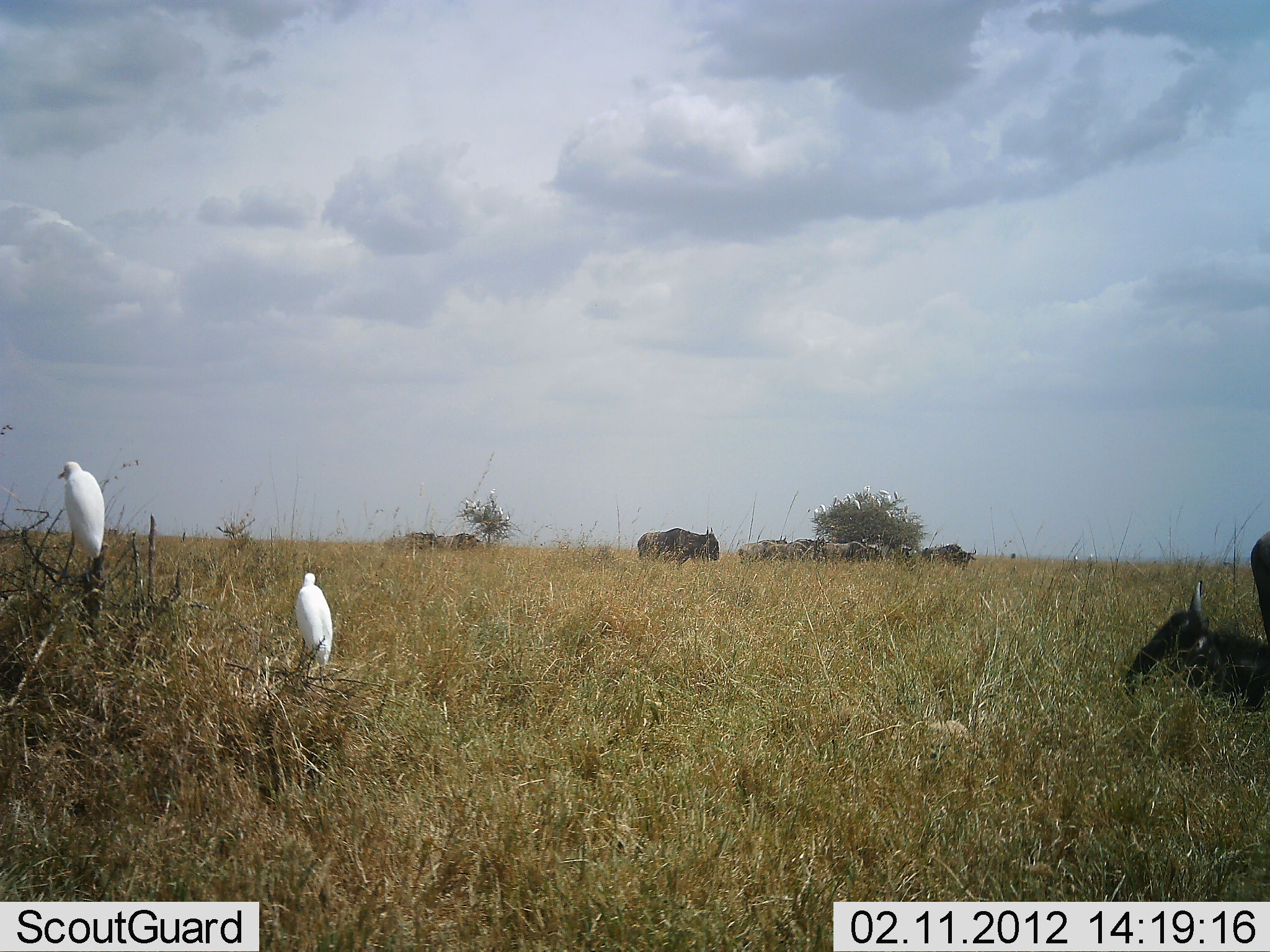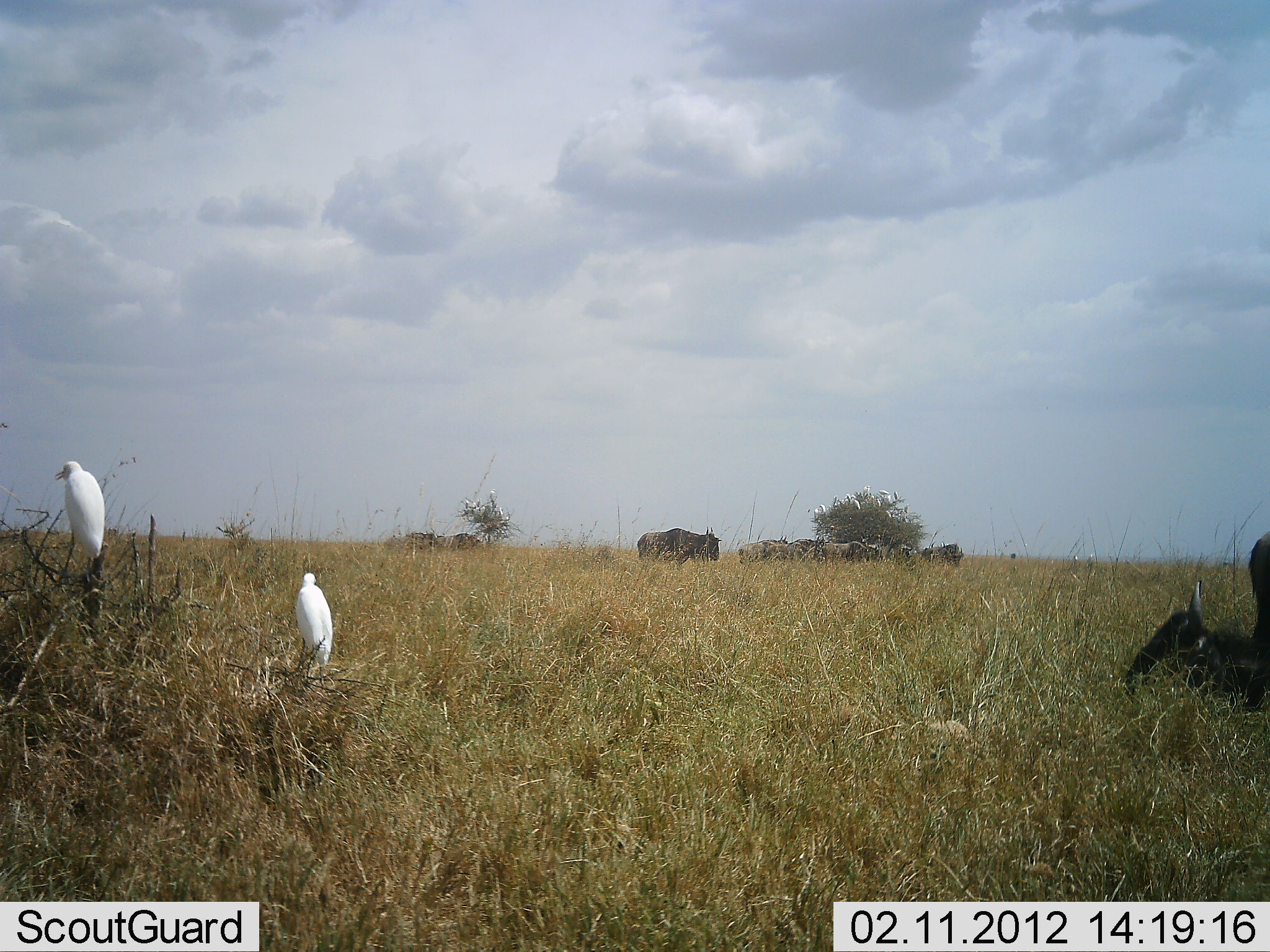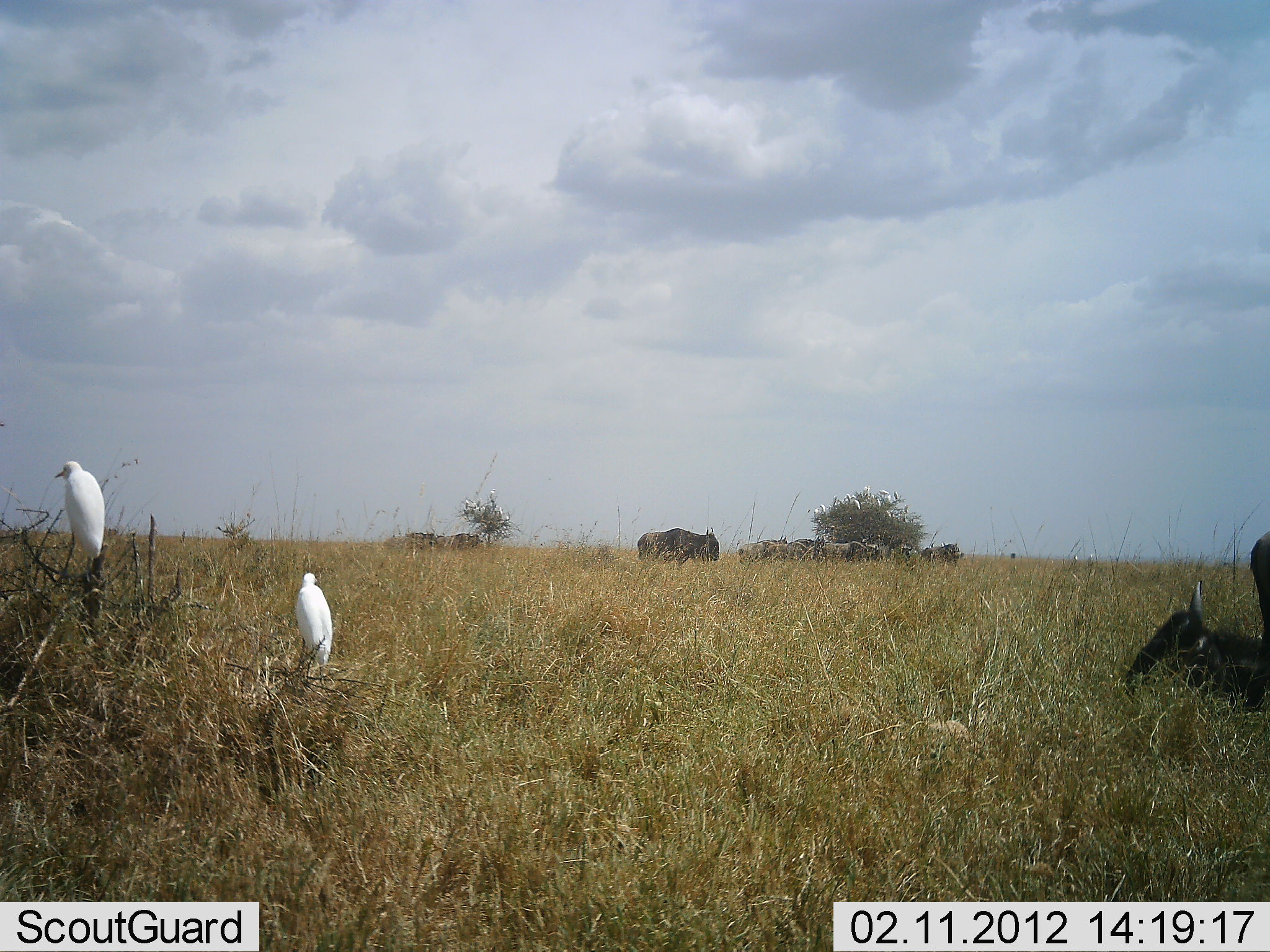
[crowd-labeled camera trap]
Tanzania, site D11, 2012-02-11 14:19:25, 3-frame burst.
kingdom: Animalia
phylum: Chordata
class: Aves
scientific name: Aves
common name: bird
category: otherbird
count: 2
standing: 75%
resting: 25%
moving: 0%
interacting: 0%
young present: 0%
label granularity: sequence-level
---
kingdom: Animalia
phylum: Chordata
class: Mammalia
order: Artiodactyla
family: Bovidae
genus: Connochaetes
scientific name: Connochaetes taurinus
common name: blue wildebeest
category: wildebeest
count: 11-50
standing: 73%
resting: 87%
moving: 13%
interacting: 7%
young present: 0%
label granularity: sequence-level